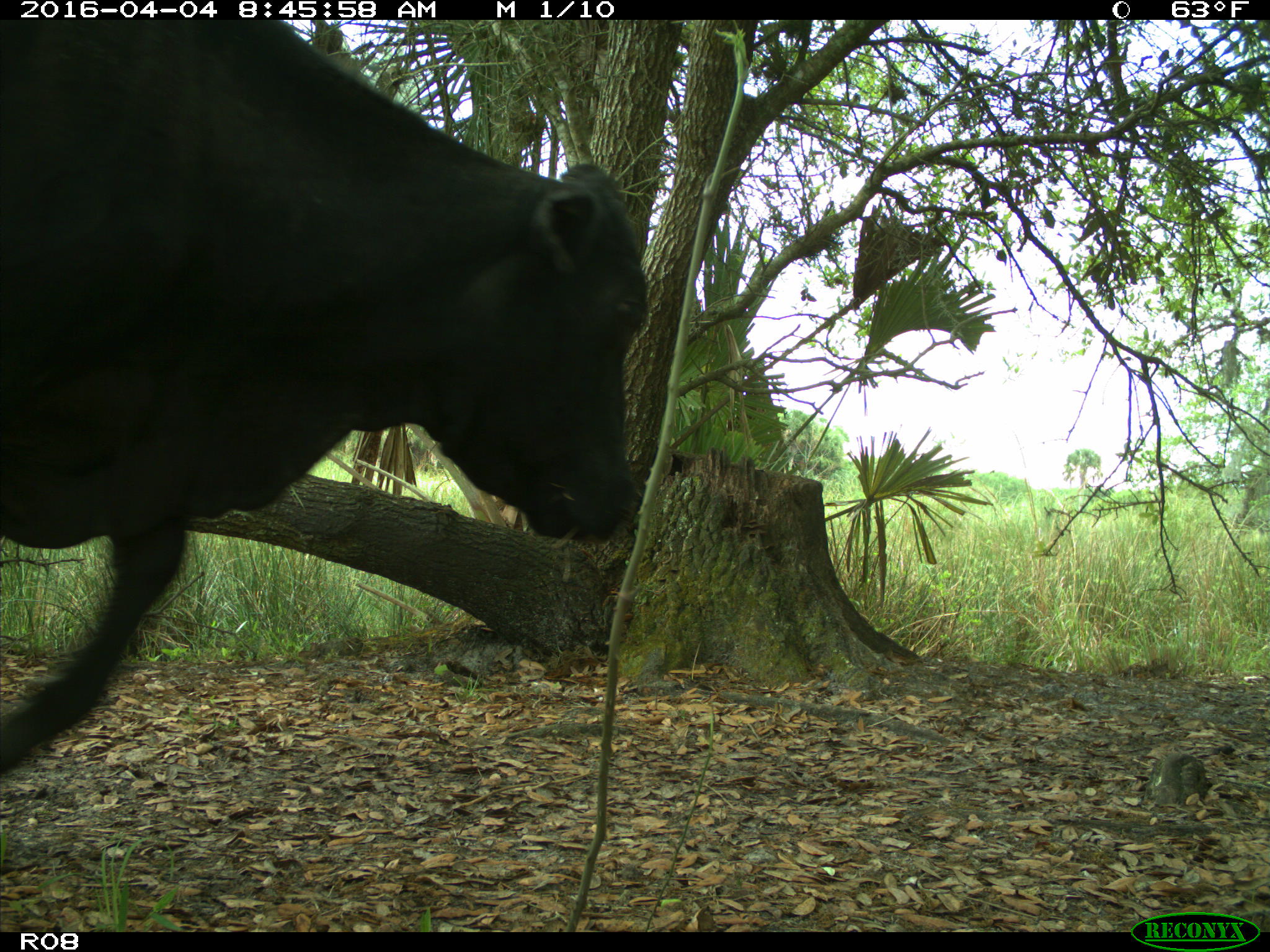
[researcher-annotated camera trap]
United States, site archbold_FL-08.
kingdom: Animalia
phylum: Chordata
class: Mammalia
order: Artiodactyla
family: Bovidae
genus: Bos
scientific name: Bos taurus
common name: domestic cow